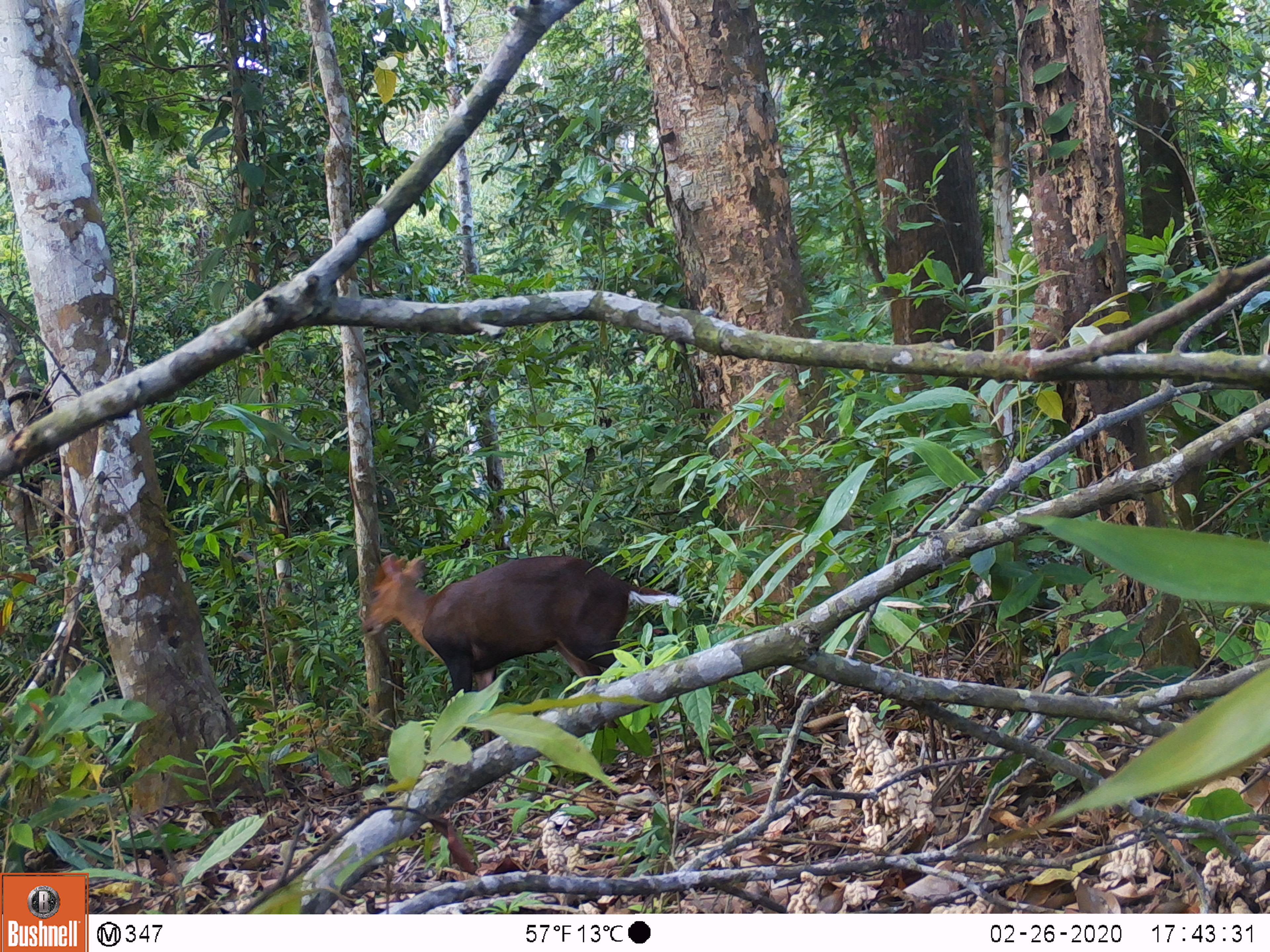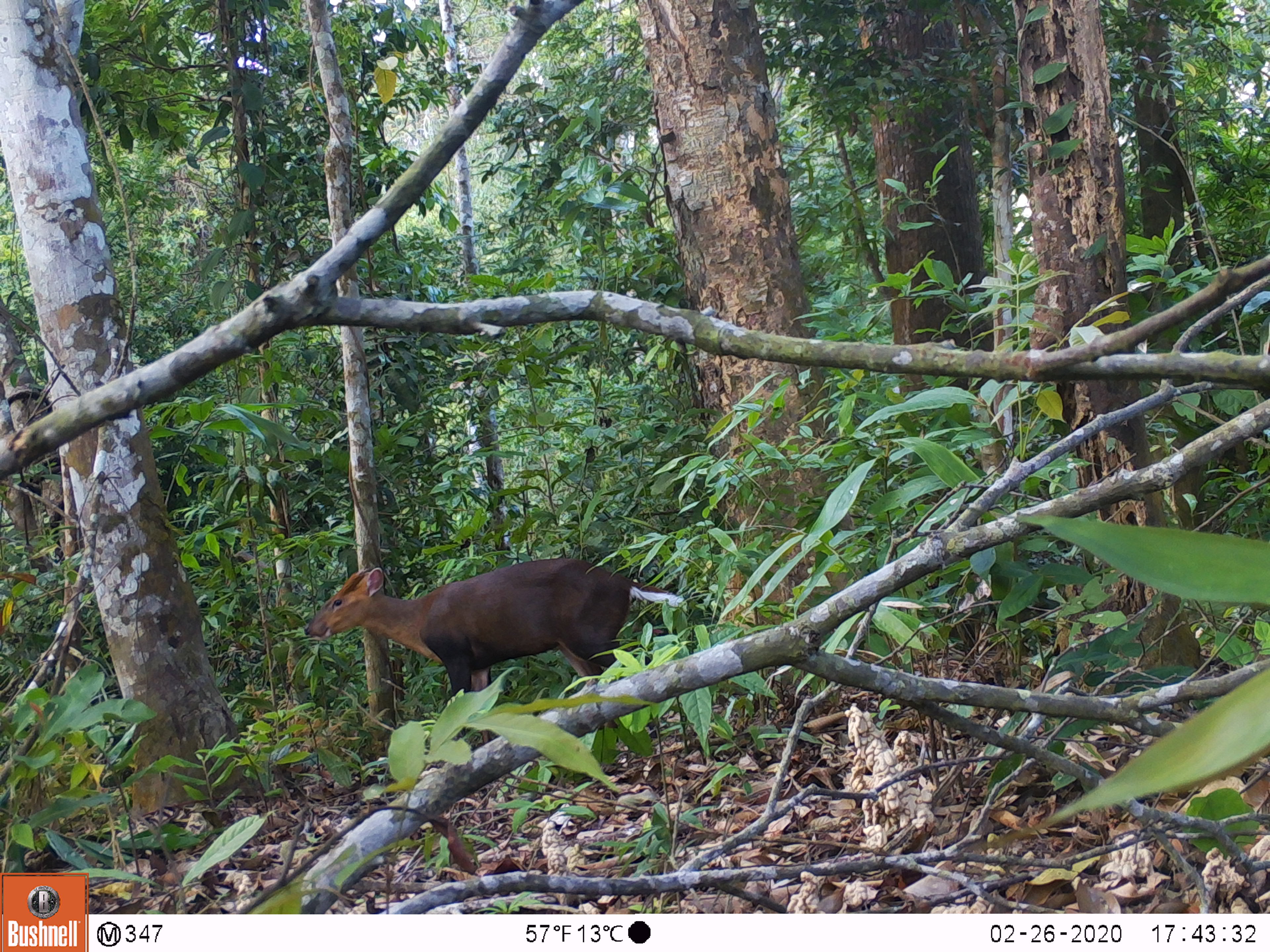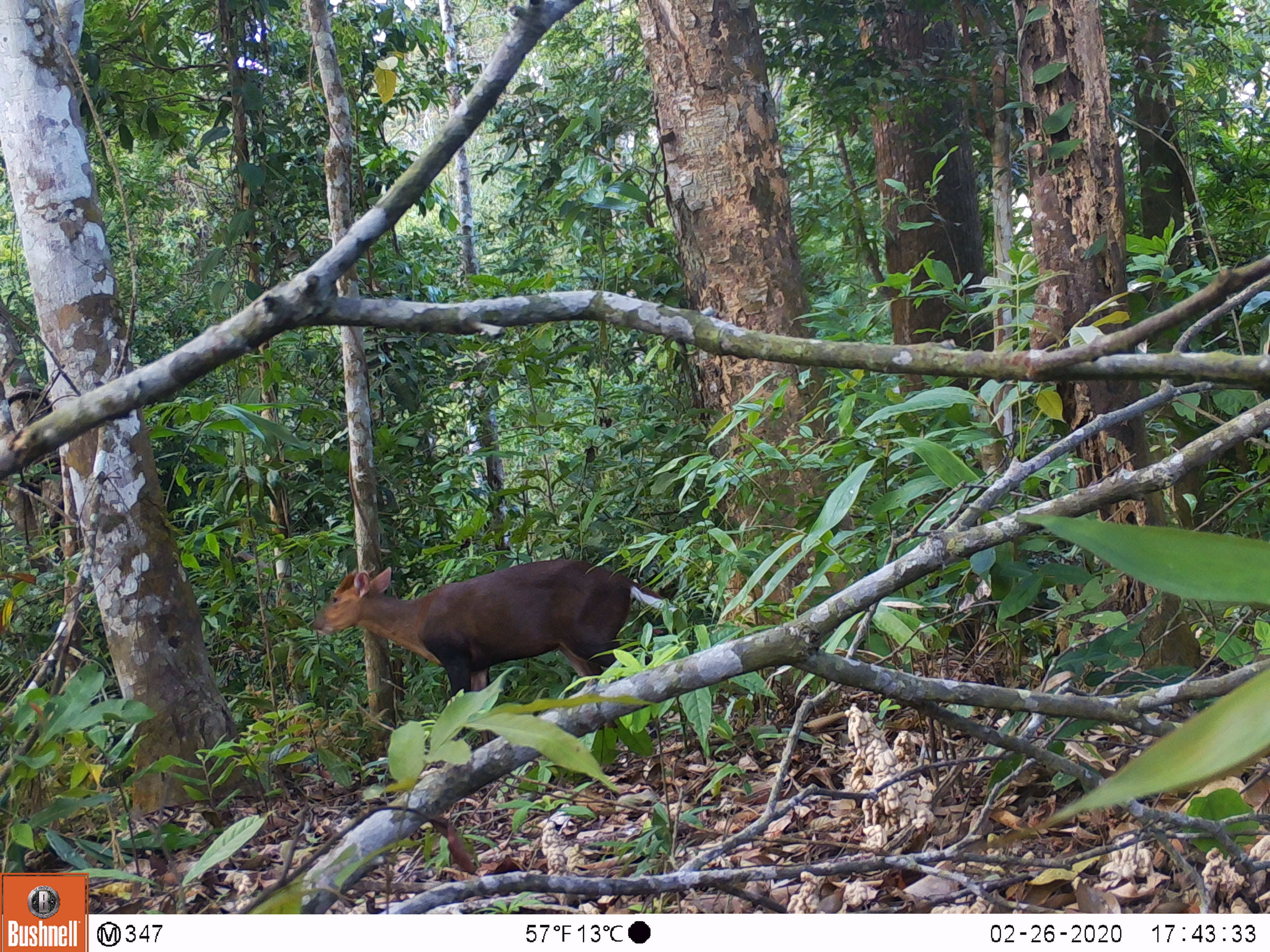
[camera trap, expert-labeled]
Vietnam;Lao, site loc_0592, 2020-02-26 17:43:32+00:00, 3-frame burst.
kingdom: Animalia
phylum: Chordata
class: Mammalia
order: Artiodactyla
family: Cervidae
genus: Muntiacus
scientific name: Muntiacus rooseveltorum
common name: roosevelt's muntjac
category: roosevelts muntjac group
Roosevelts muntjac group (roosevelt's muntjac) (Muntiacus rooseveltorum). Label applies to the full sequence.